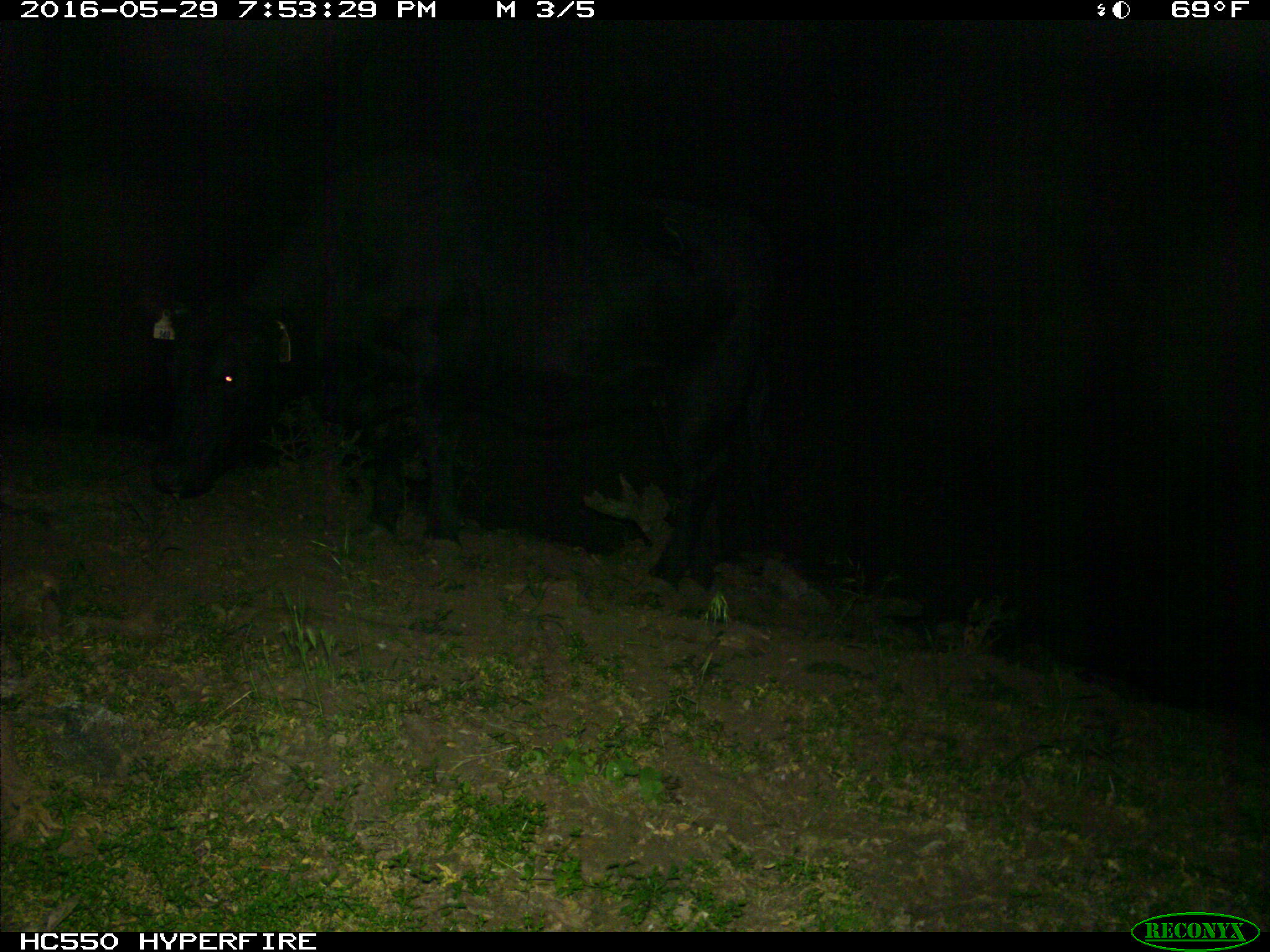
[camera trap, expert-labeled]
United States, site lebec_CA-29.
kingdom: Animalia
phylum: Chordata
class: Mammalia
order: Artiodactyla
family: Bovidae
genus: Bos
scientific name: Bos taurus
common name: domestic cow